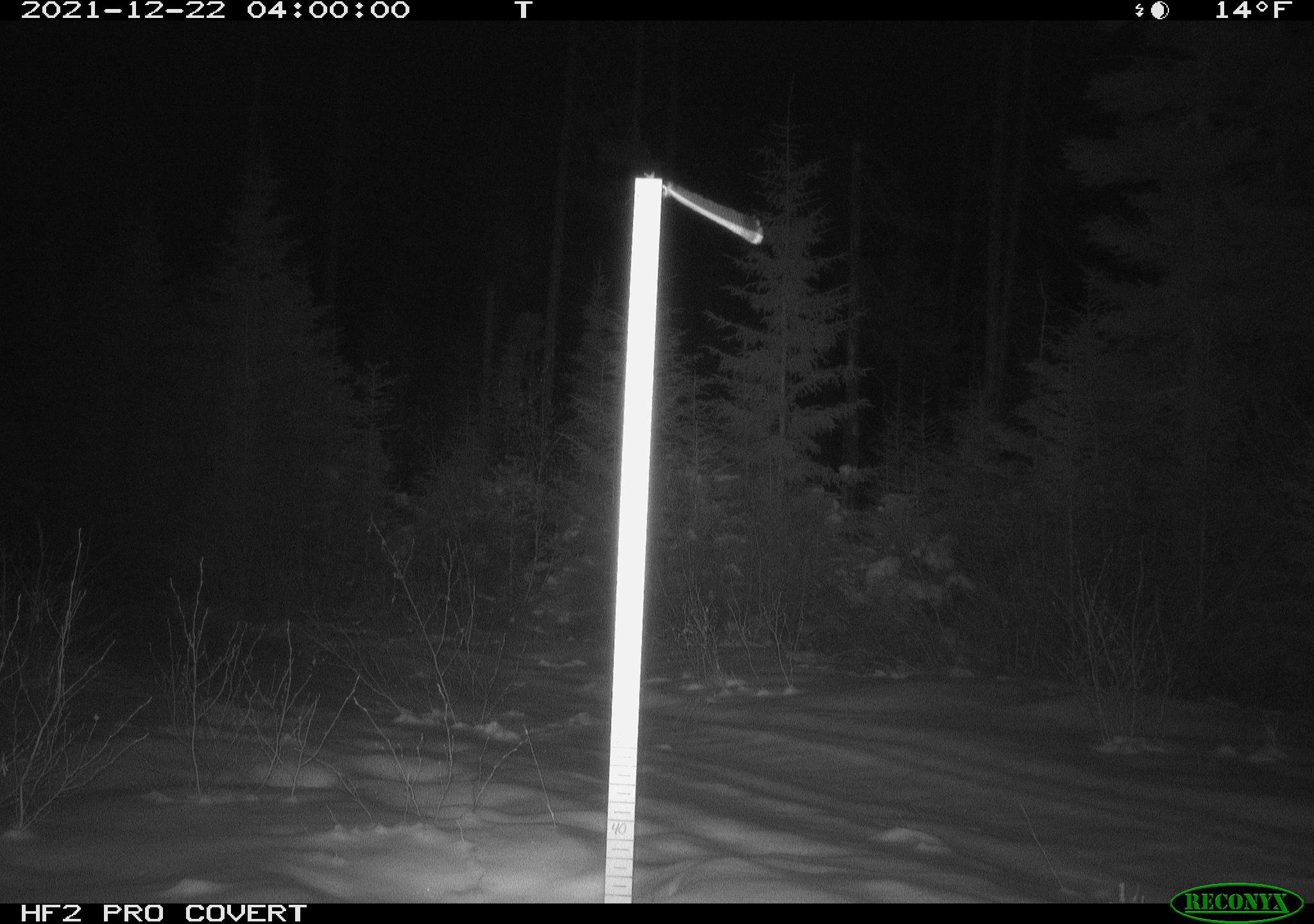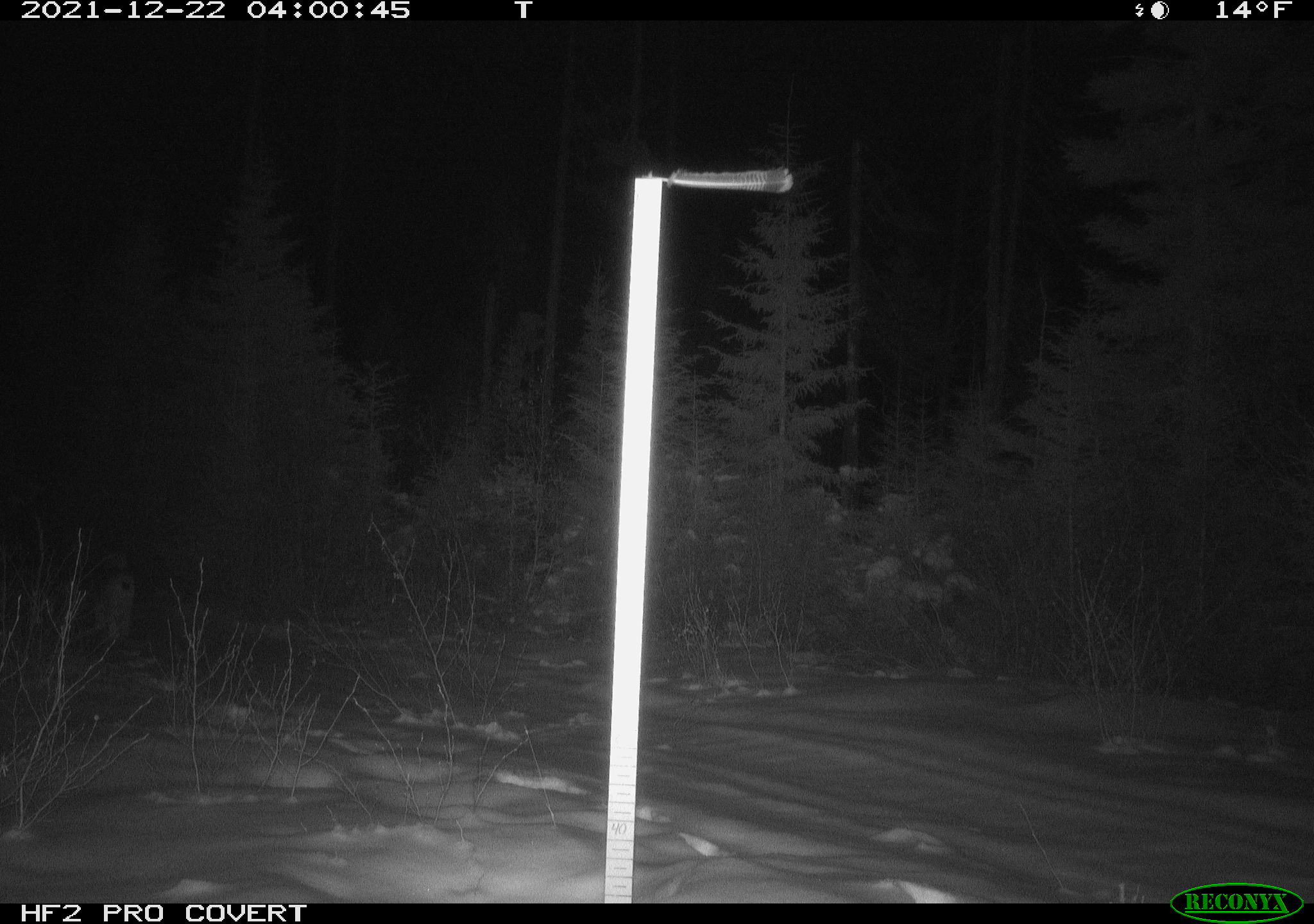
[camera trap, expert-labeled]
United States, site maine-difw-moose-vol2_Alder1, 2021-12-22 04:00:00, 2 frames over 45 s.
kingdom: Animalia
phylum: Chordata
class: Mammalia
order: Carnivora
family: Felidae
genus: Lynx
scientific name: Lynx canadensis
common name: canada lynx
Canada lynx (Lynx canadensis).